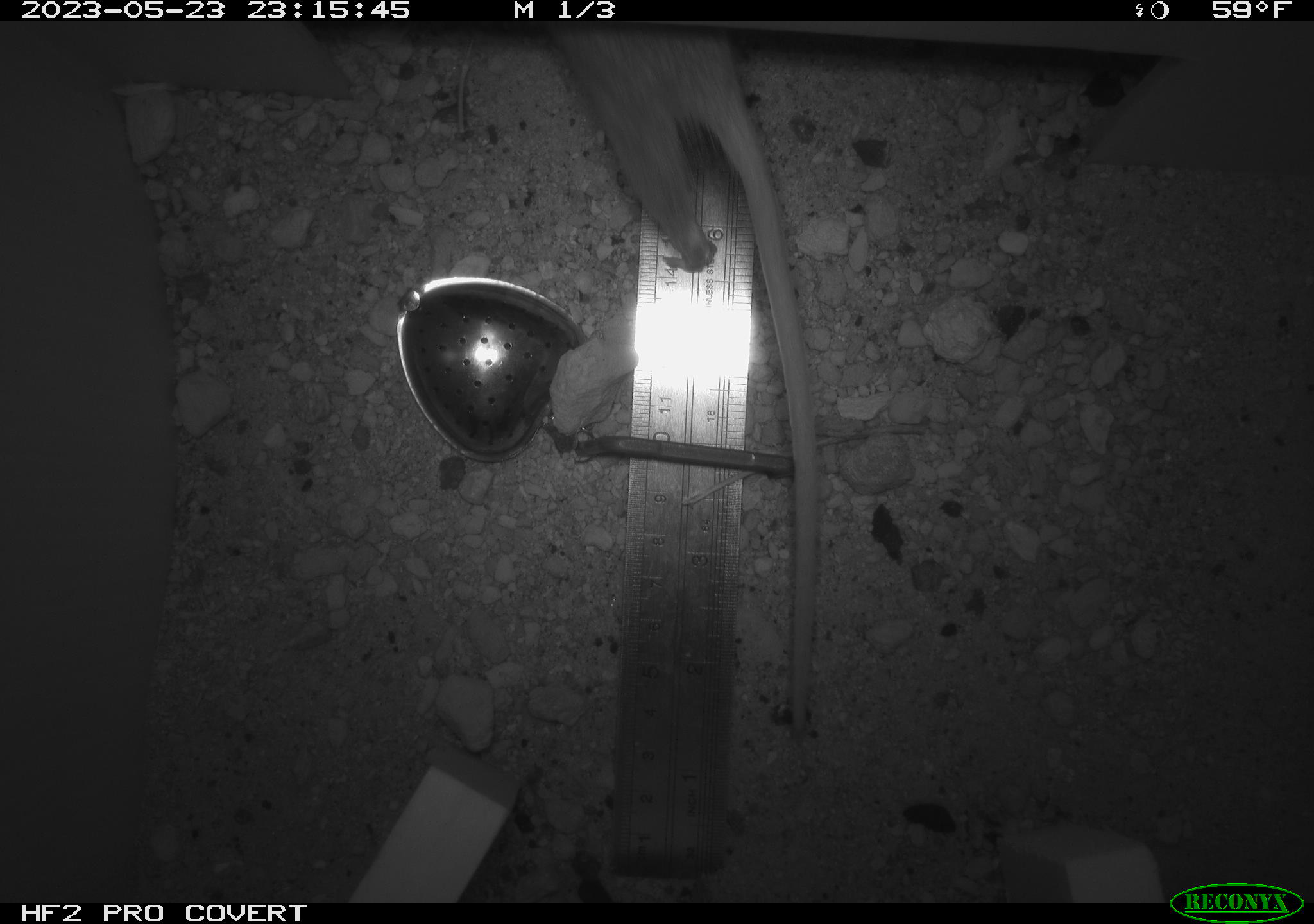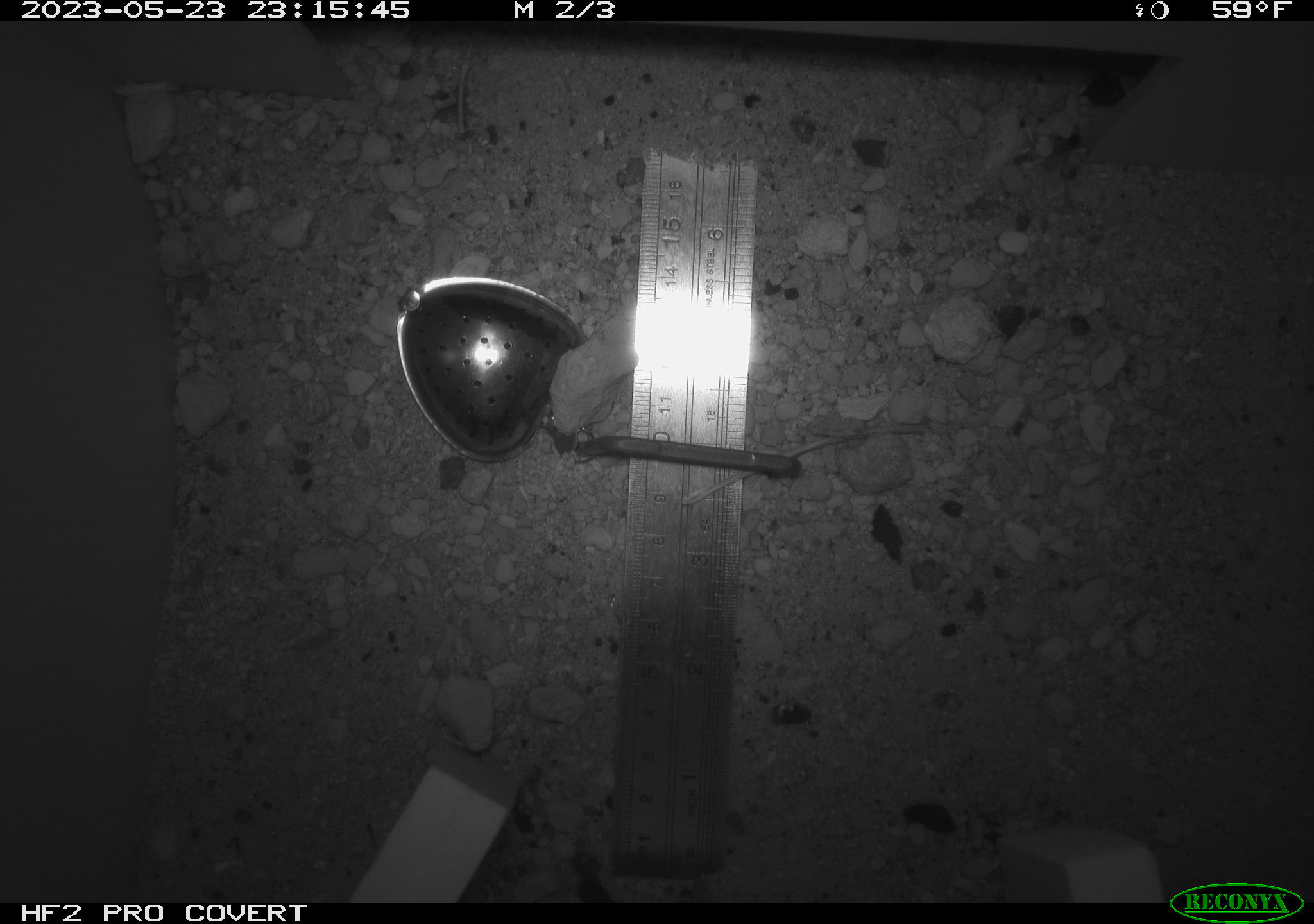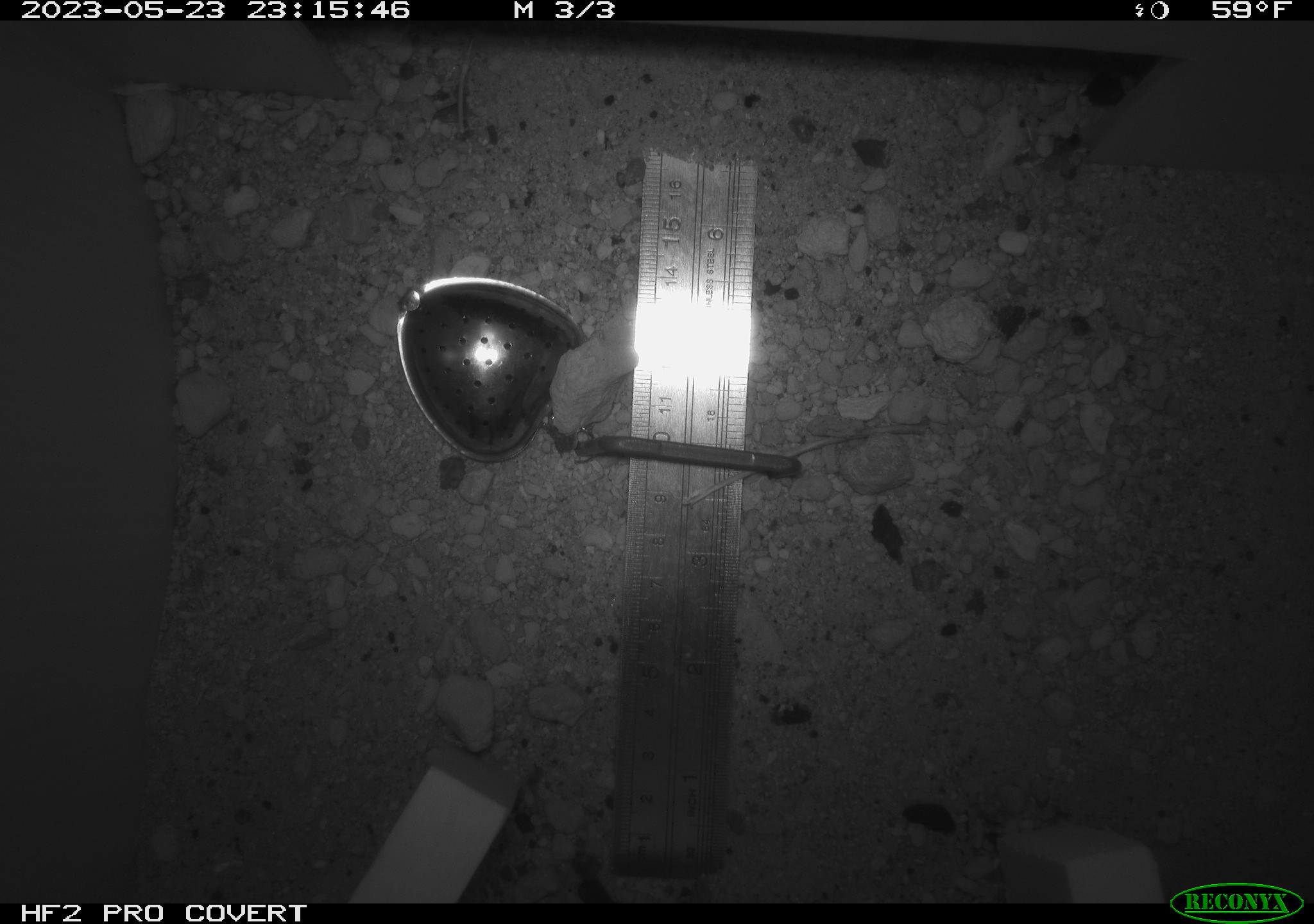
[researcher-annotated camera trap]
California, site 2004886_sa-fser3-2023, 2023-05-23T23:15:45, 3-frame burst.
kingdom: Animalia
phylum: Chordata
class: Mammalia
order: Rodentia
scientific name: Rodentia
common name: mouse species